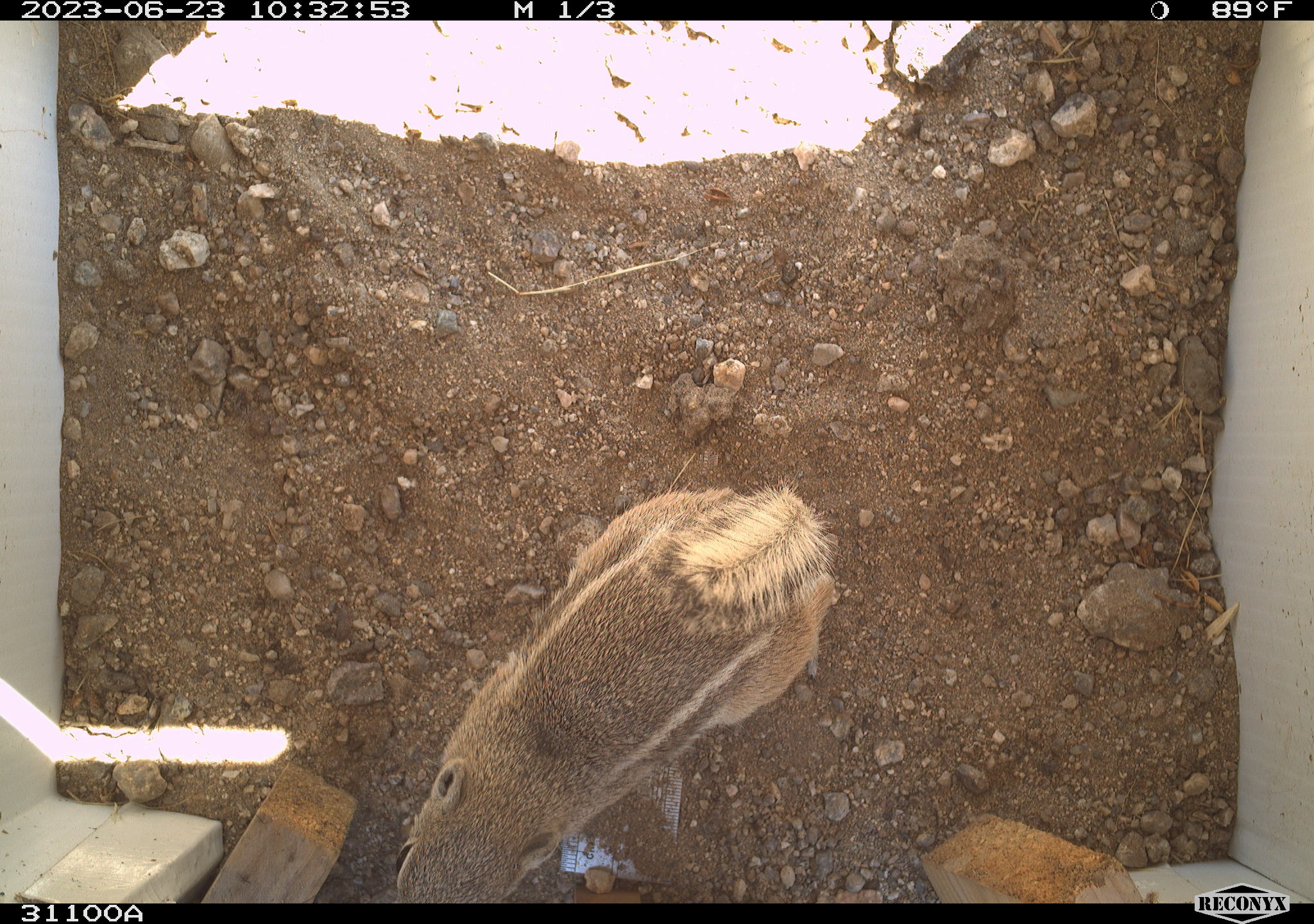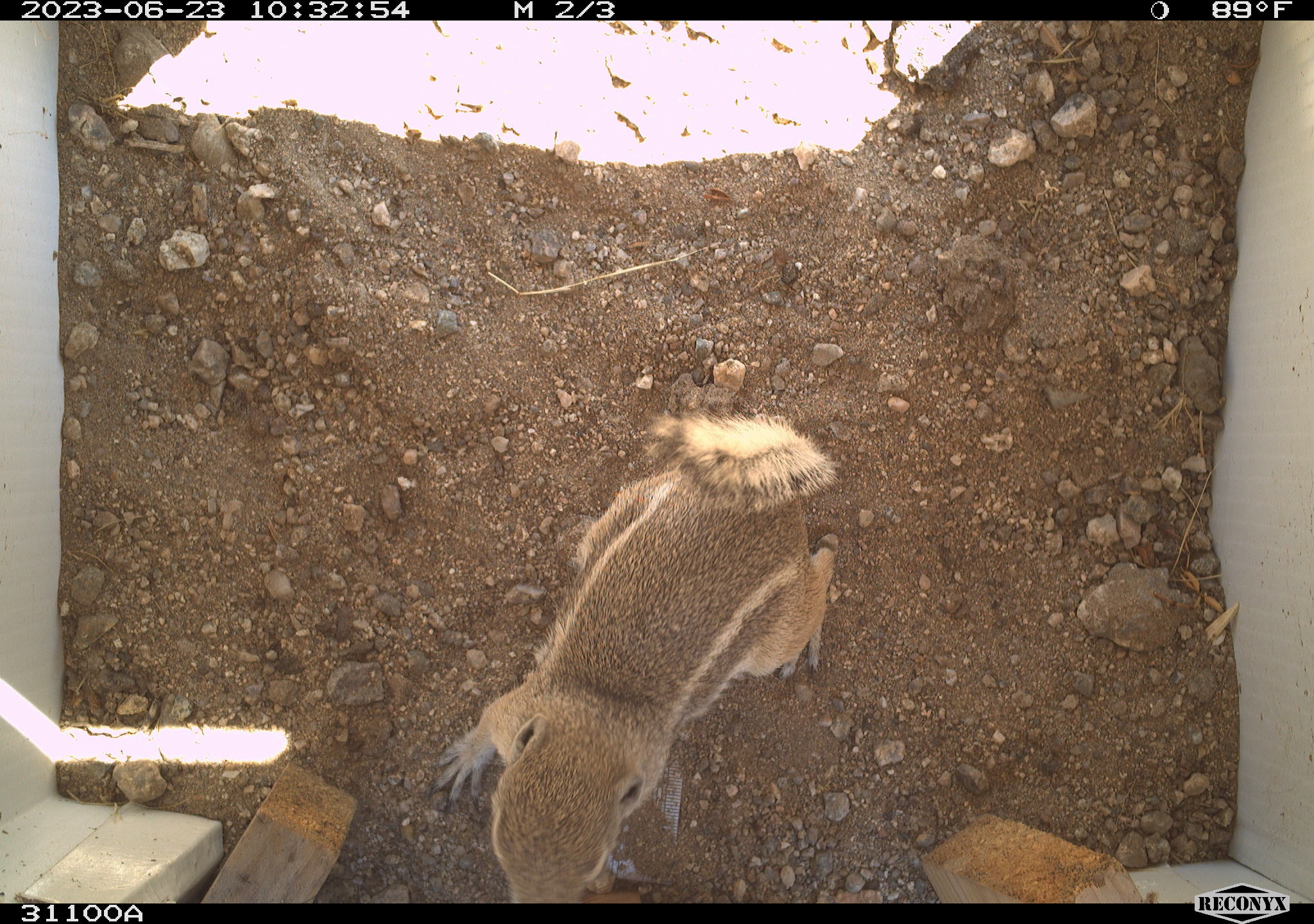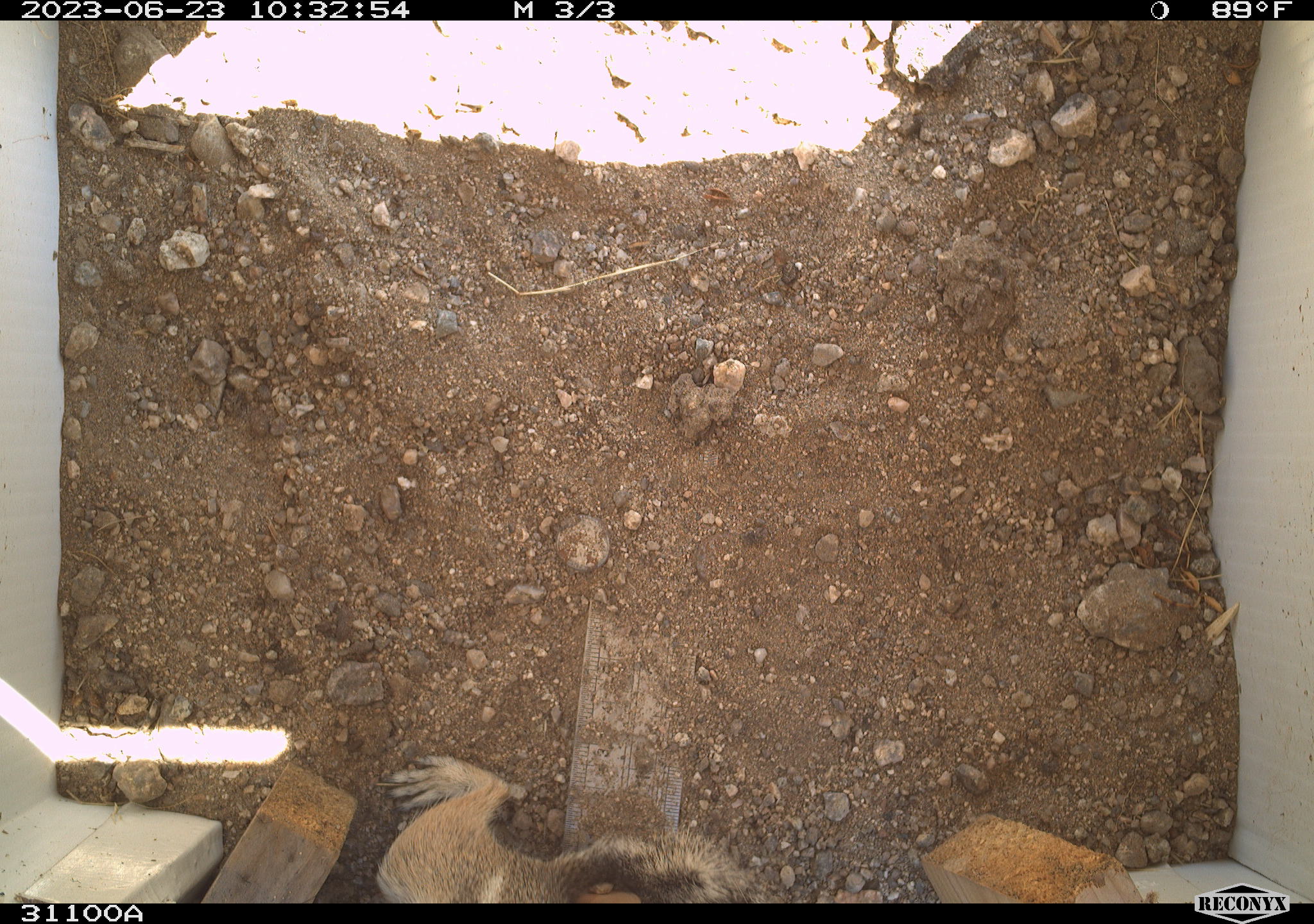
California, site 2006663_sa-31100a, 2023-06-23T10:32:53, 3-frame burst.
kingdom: Animalia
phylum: Chordata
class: Mammalia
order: Rodentia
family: Sciuridae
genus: Ammospermophilus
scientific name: Ammospermophilus leucurus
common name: white-tailed antelope squirrel